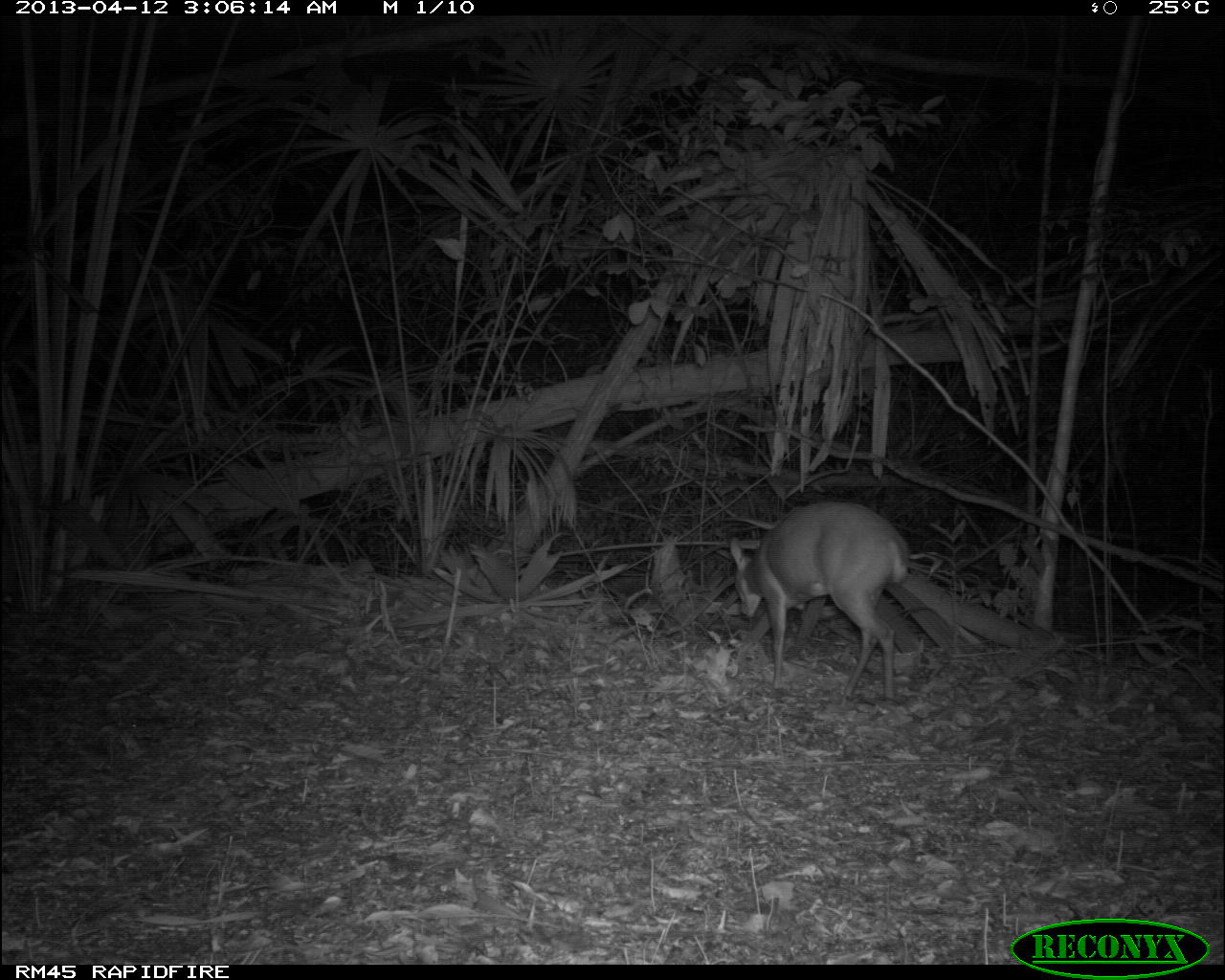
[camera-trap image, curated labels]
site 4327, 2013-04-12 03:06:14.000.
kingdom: Animalia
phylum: Chordata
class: Mammalia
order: Artiodactyla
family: Cervidae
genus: Mazama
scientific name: Mazama temama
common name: central american red brocket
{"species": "Mazama temama (central american red brocket)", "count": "1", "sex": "male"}